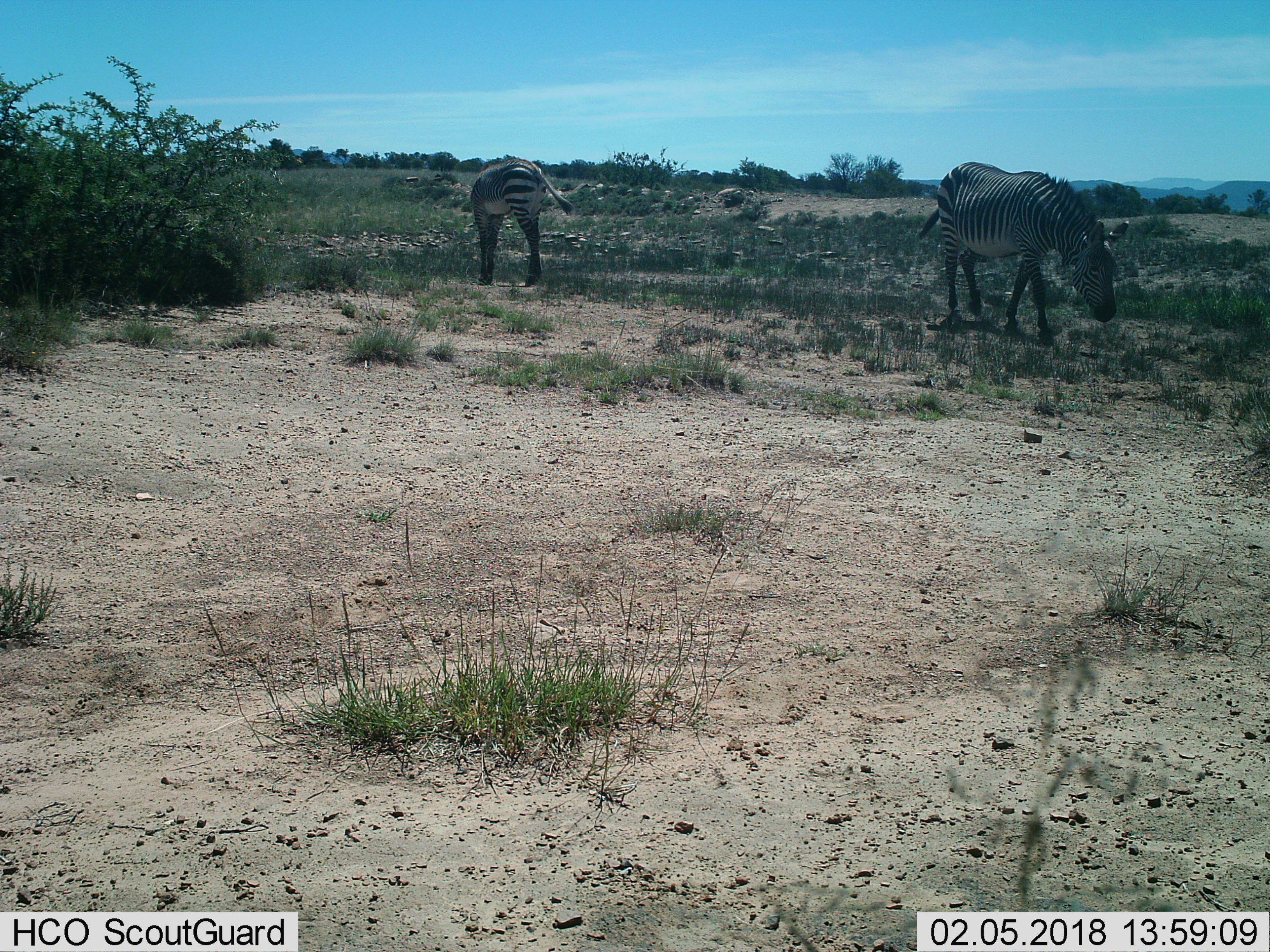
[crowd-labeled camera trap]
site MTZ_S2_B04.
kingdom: Animalia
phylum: Chordata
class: Mammalia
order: Perissodactyla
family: Equidae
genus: Equus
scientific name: Equus zebra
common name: mountain zebra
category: zebramountain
Zebramountain (mountain zebra) (Equus zebra), count 2. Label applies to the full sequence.